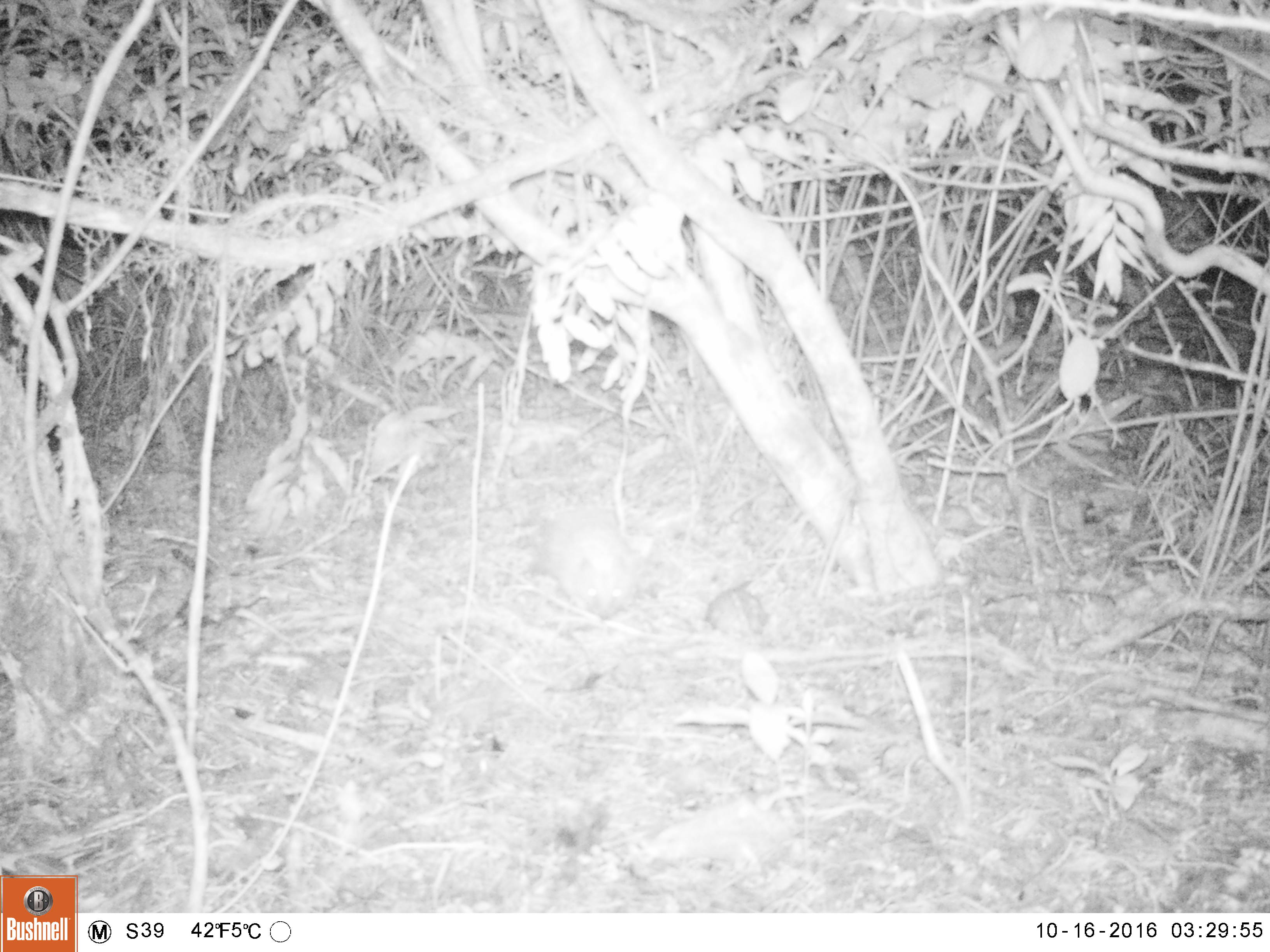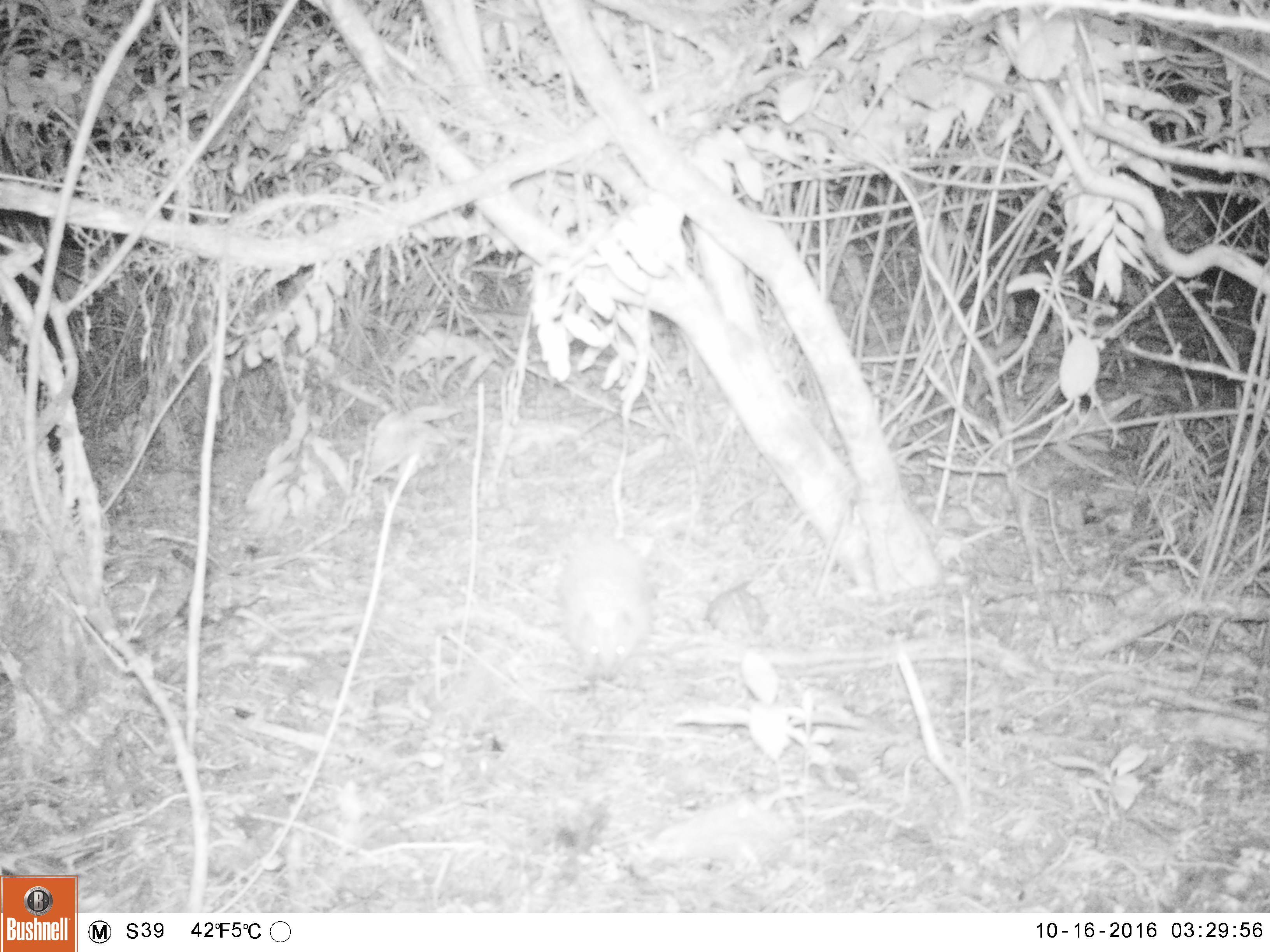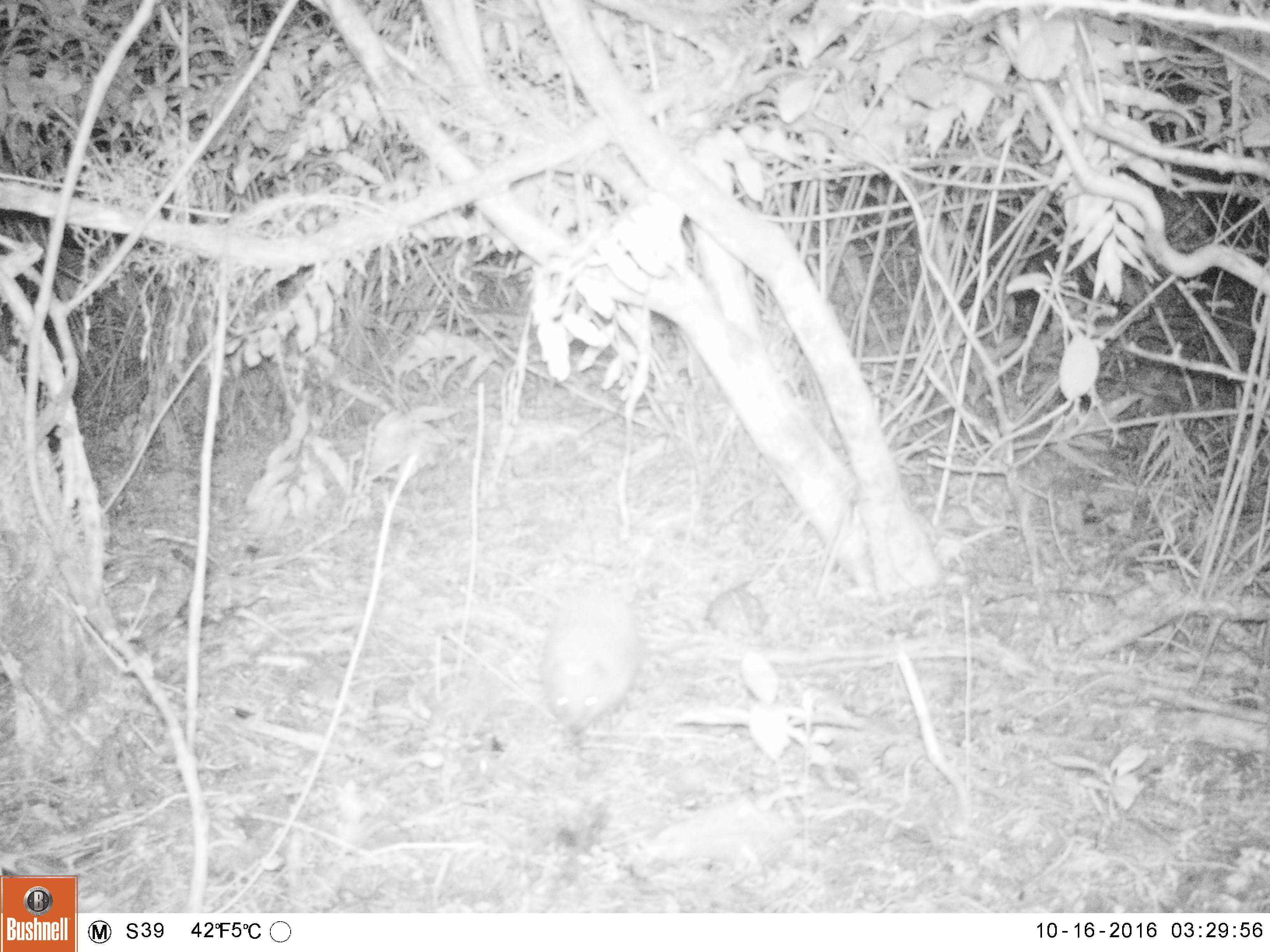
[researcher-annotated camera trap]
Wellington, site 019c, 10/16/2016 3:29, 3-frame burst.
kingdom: Animalia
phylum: Chordata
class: Mammalia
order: Eulipotyphla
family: Erinaceidae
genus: Erinaceus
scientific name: Erinaceus europaeus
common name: hedgehog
Hedgehog (Erinaceus europaeus).